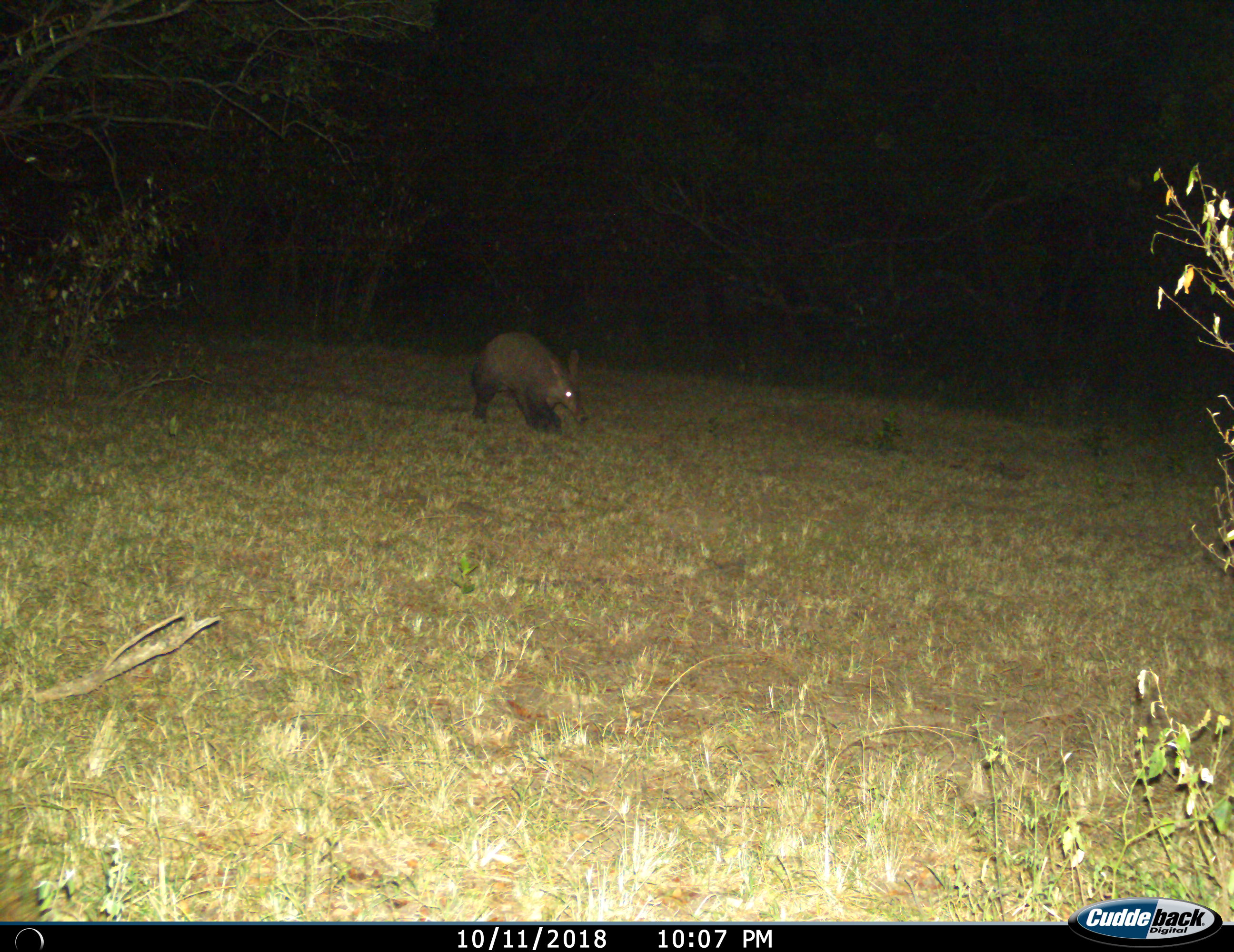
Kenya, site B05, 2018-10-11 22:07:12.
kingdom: Animalia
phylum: Chordata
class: Mammalia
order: Tubulidentata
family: Orycteropodidae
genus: Orycteropus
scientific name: Orycteropus afer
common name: aardvark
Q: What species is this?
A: Aardvark (Orycteropus afer).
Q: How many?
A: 1.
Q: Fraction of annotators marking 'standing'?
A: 30%.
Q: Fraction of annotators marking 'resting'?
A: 0%.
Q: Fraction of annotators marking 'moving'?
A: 70%.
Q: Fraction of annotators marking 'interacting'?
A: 0%.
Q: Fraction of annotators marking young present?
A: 0%.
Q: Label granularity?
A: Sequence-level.